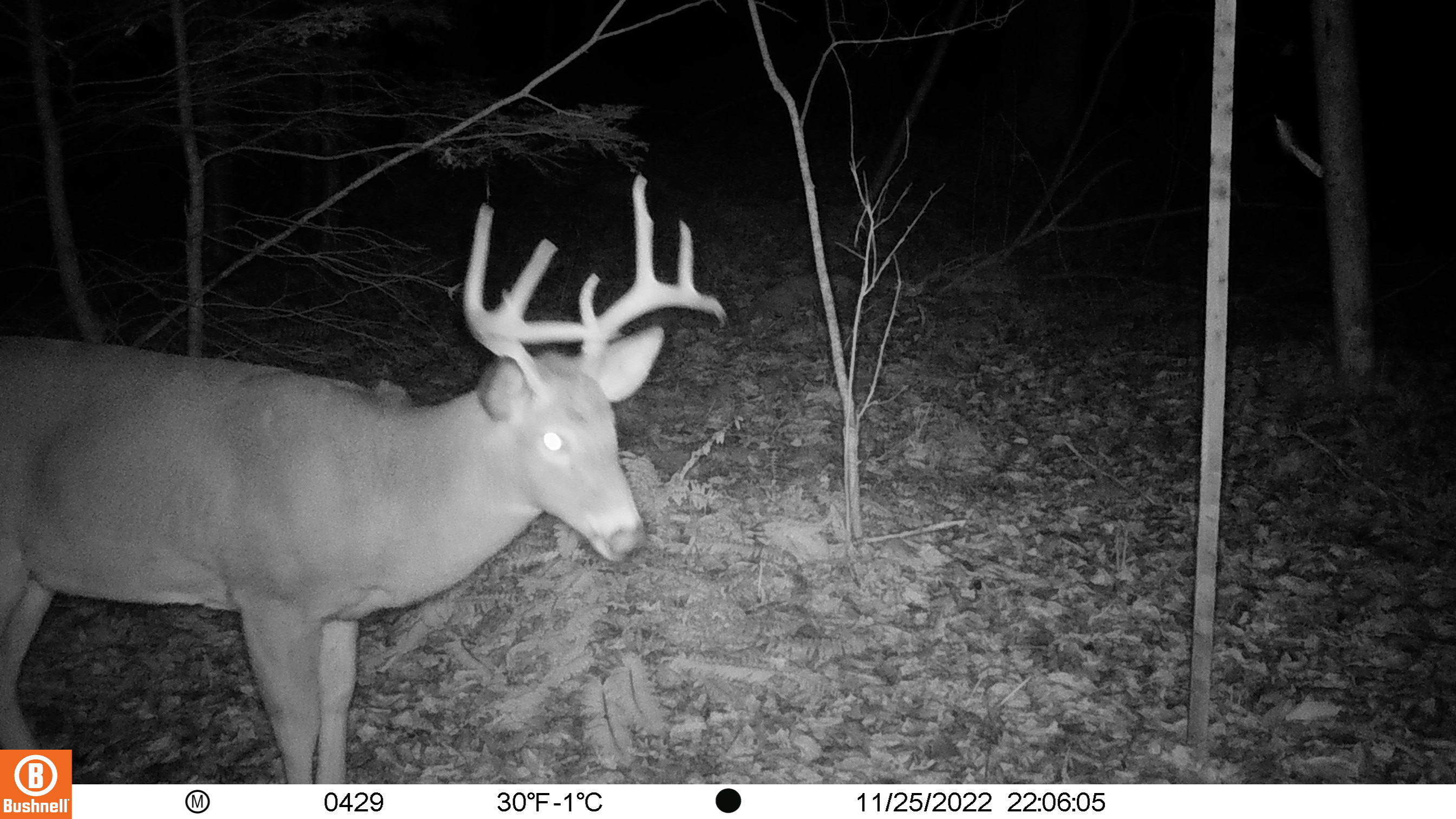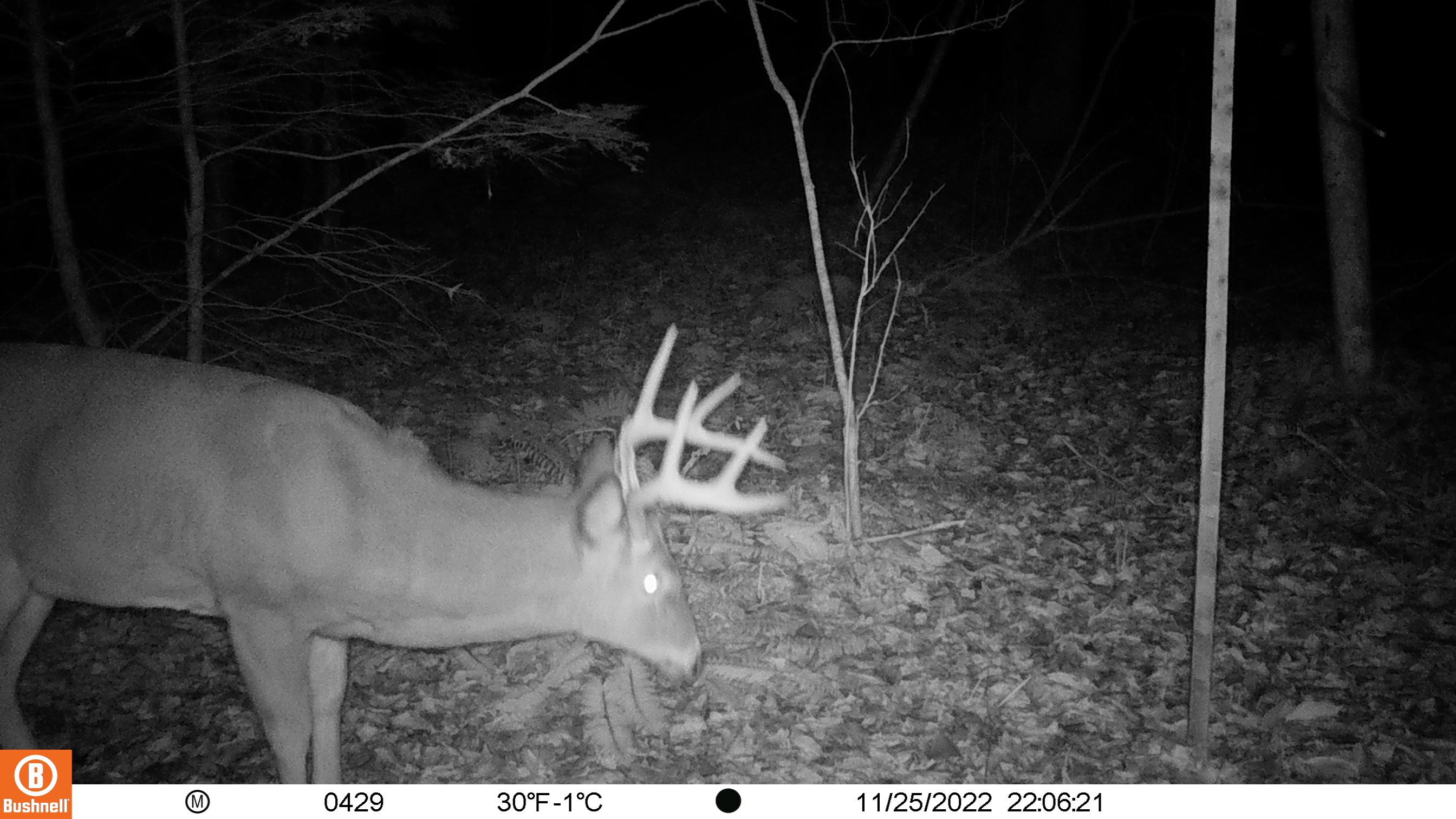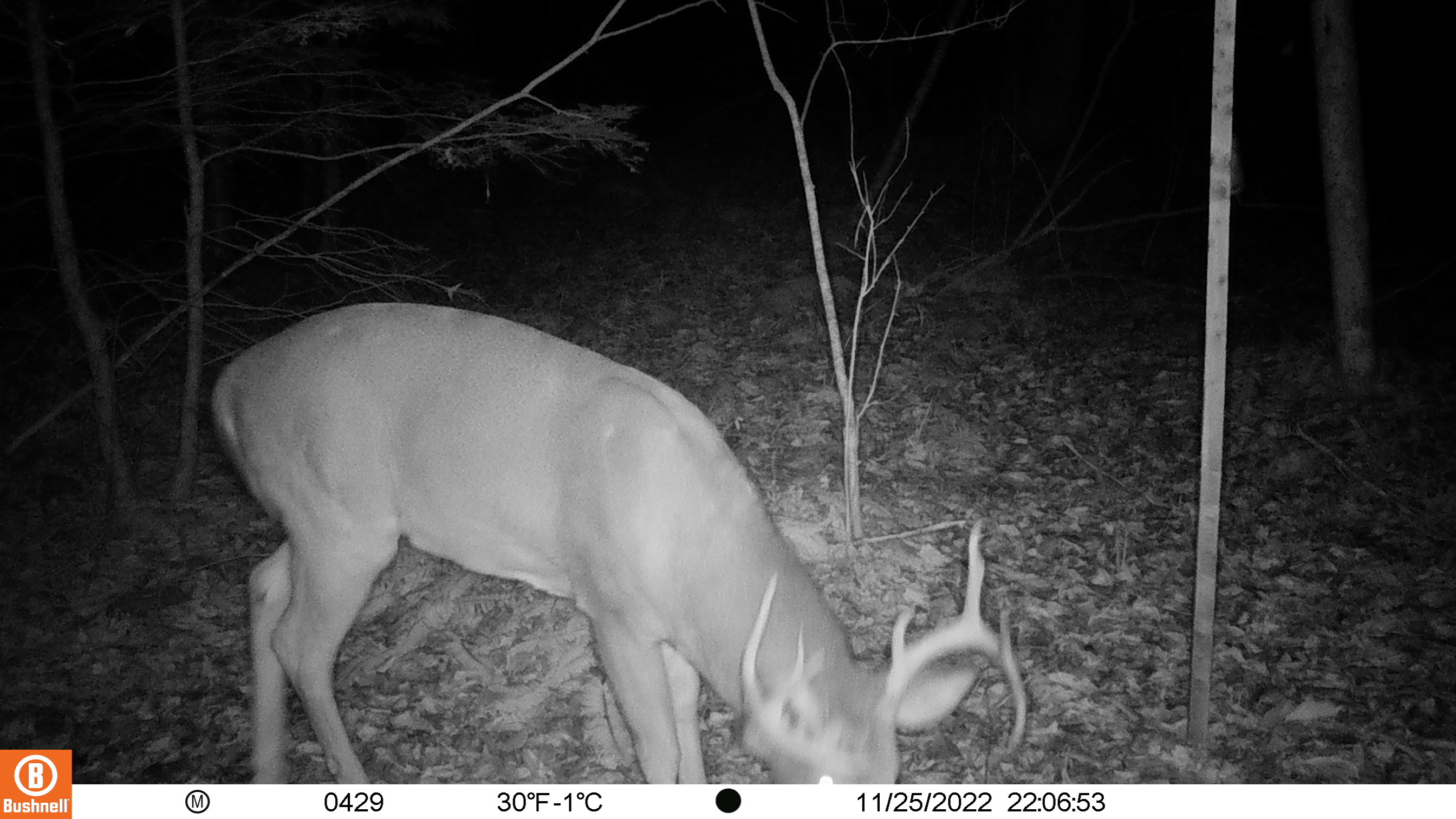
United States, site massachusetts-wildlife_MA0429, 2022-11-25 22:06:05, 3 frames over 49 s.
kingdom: Animalia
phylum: Chordata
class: Mammalia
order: Artiodactyla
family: Cervidae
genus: Odocoileus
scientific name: Odocoileus virginianus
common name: white-tailed deer